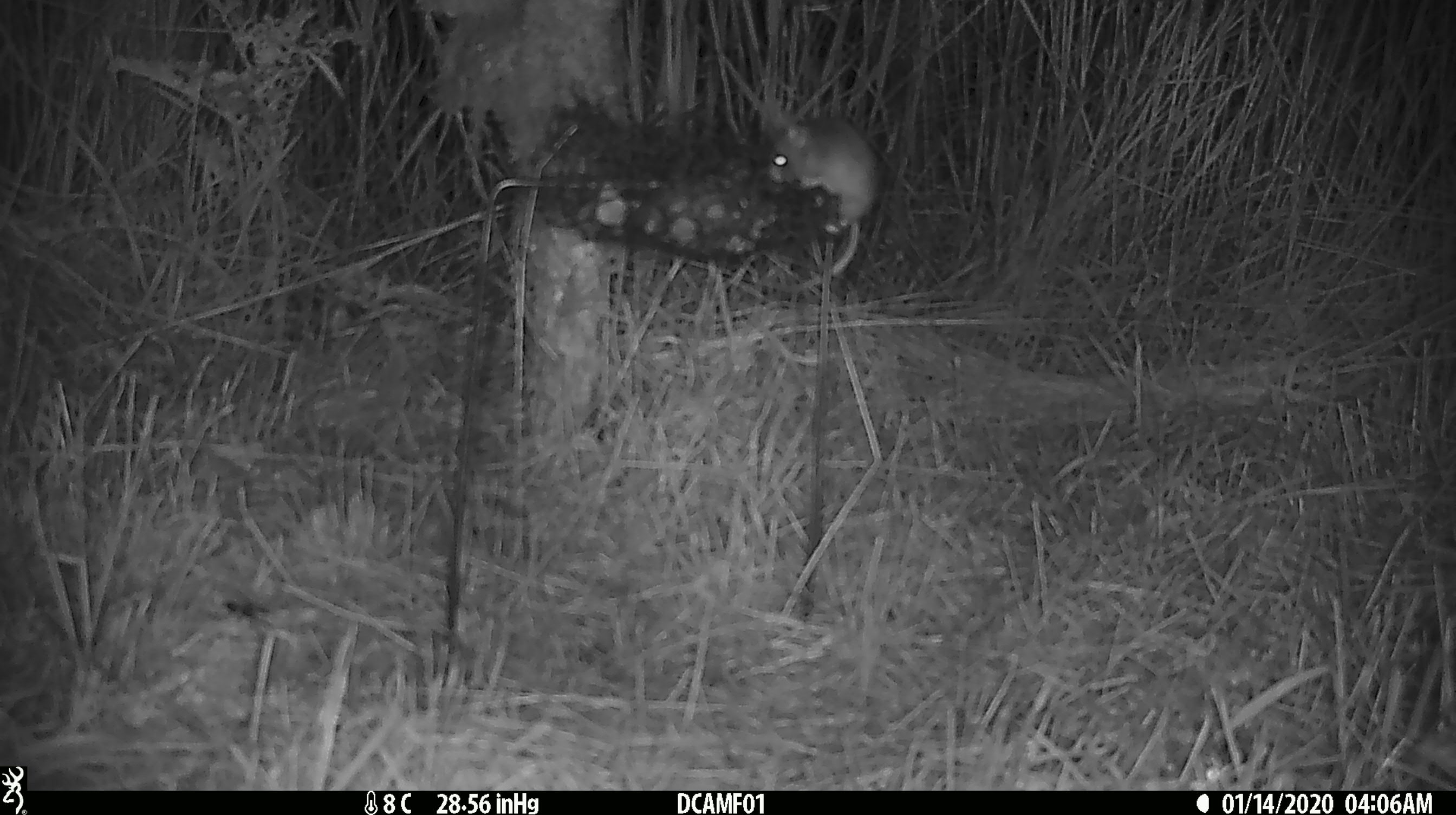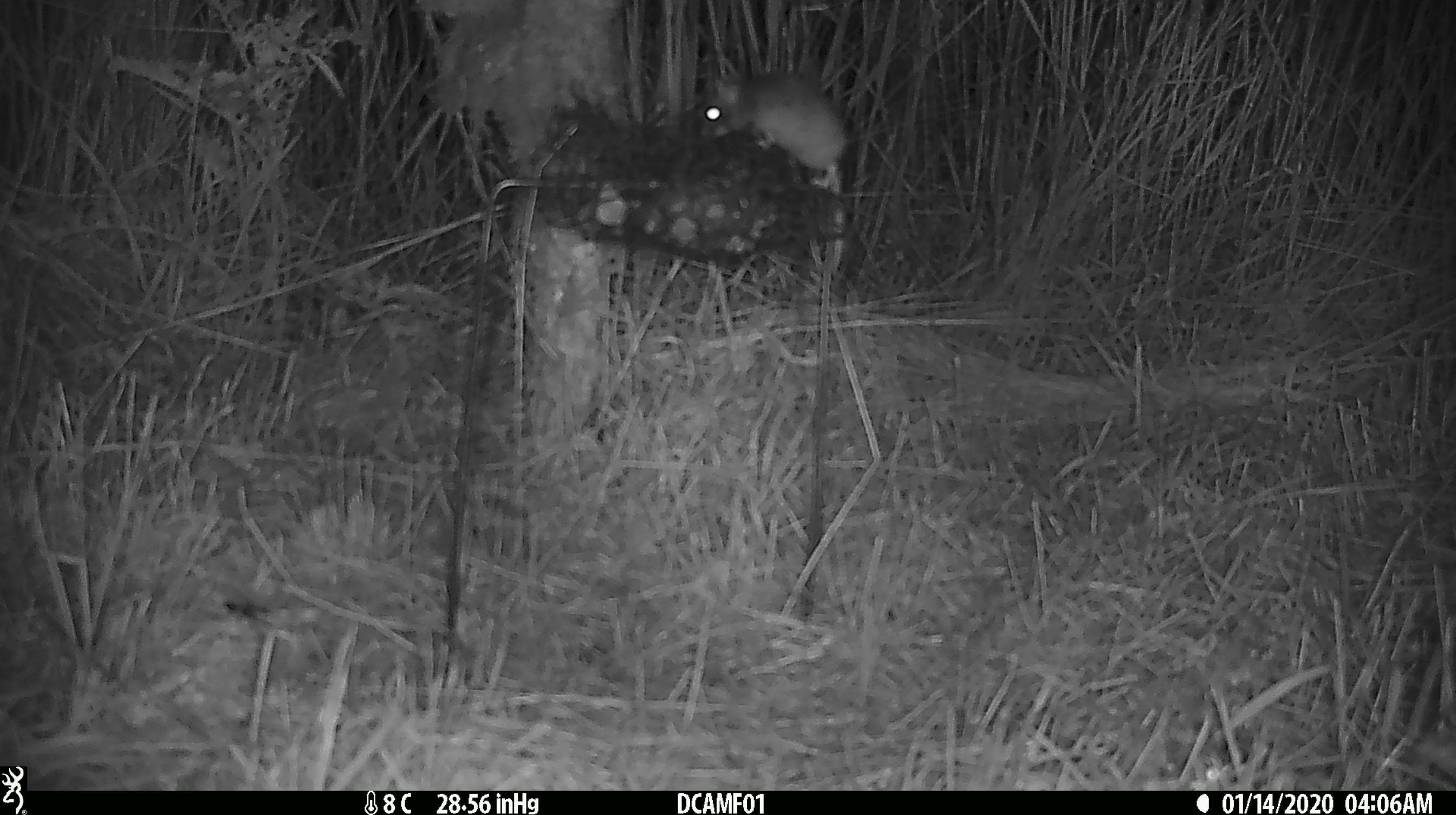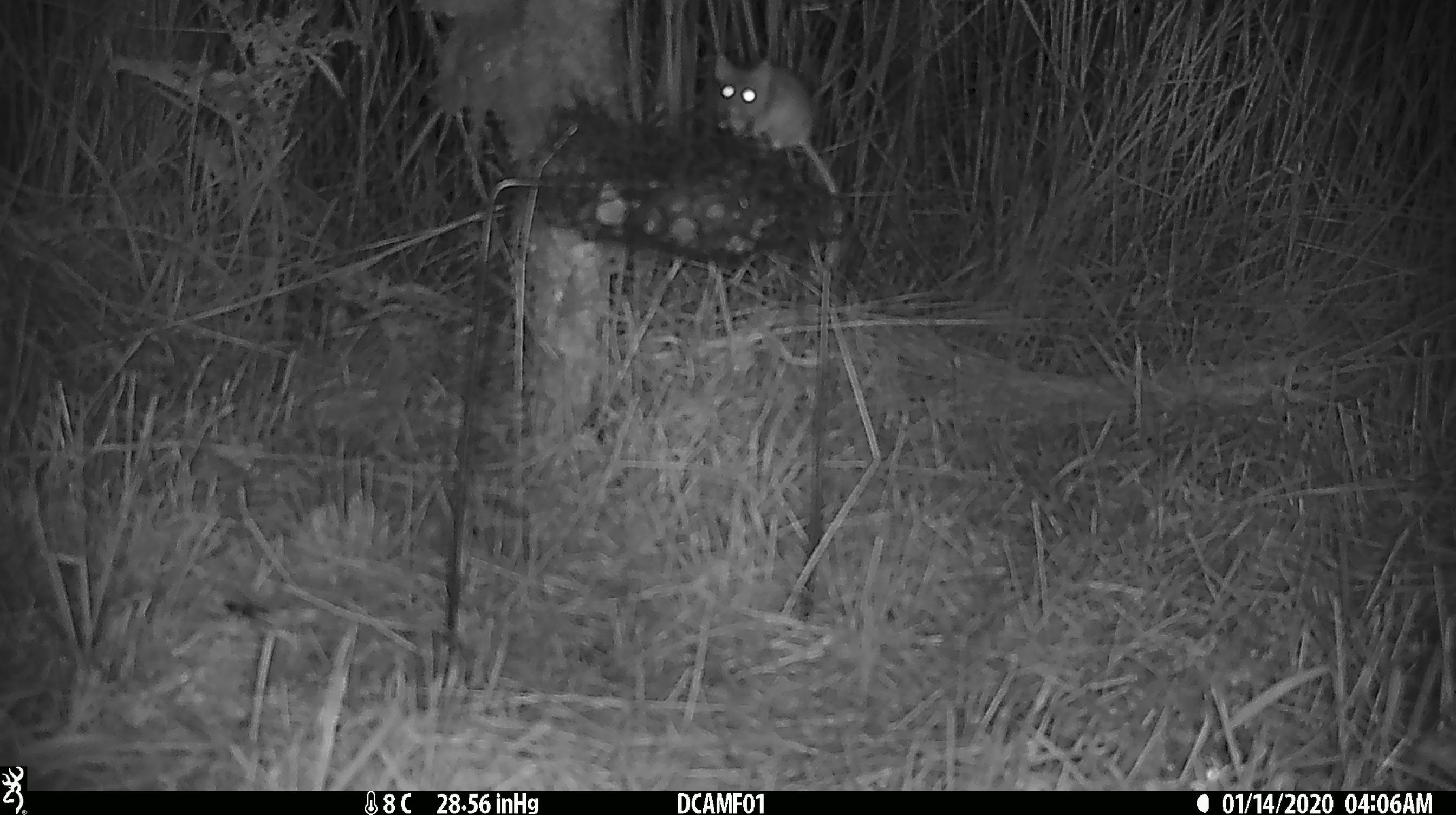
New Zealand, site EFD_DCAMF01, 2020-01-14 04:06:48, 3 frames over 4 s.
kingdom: Animalia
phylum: Chordata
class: Mammalia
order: Rodentia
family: Muridae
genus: Mus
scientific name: Mus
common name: mouse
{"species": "mouse (Mus)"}